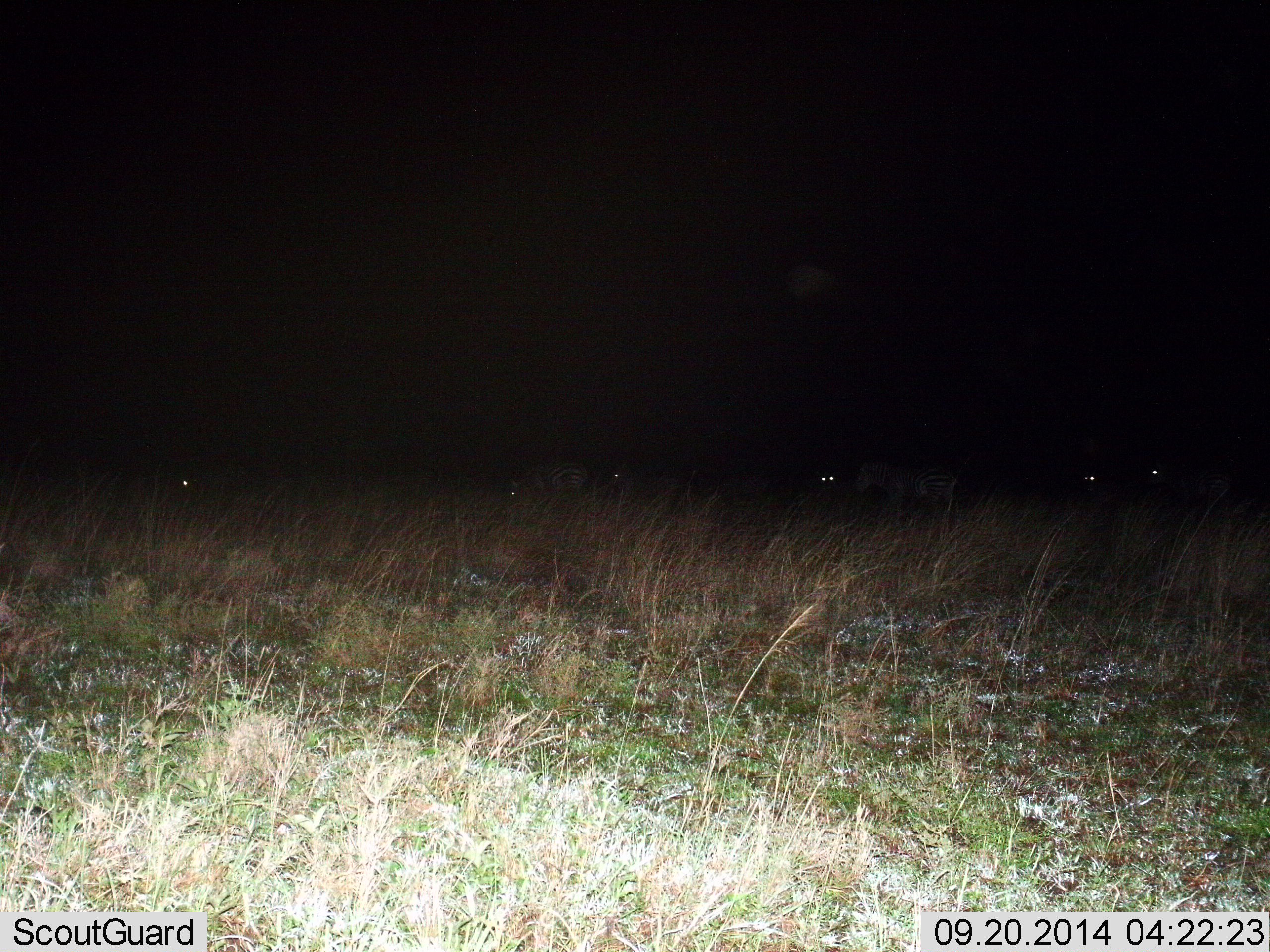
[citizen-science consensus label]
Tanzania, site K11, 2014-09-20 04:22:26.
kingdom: Animalia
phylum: Chordata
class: Mammalia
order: Perissodactyla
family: Equidae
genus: Equus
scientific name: Equus quagga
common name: plains zebra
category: zebra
Zebra (plains zebra) (Equus quagga), count 7. Behavior (volunteer vote fractions): standing 75%, resting 0%, moving 25%, interacting 0%. Young present (vote fraction): 0%. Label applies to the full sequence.